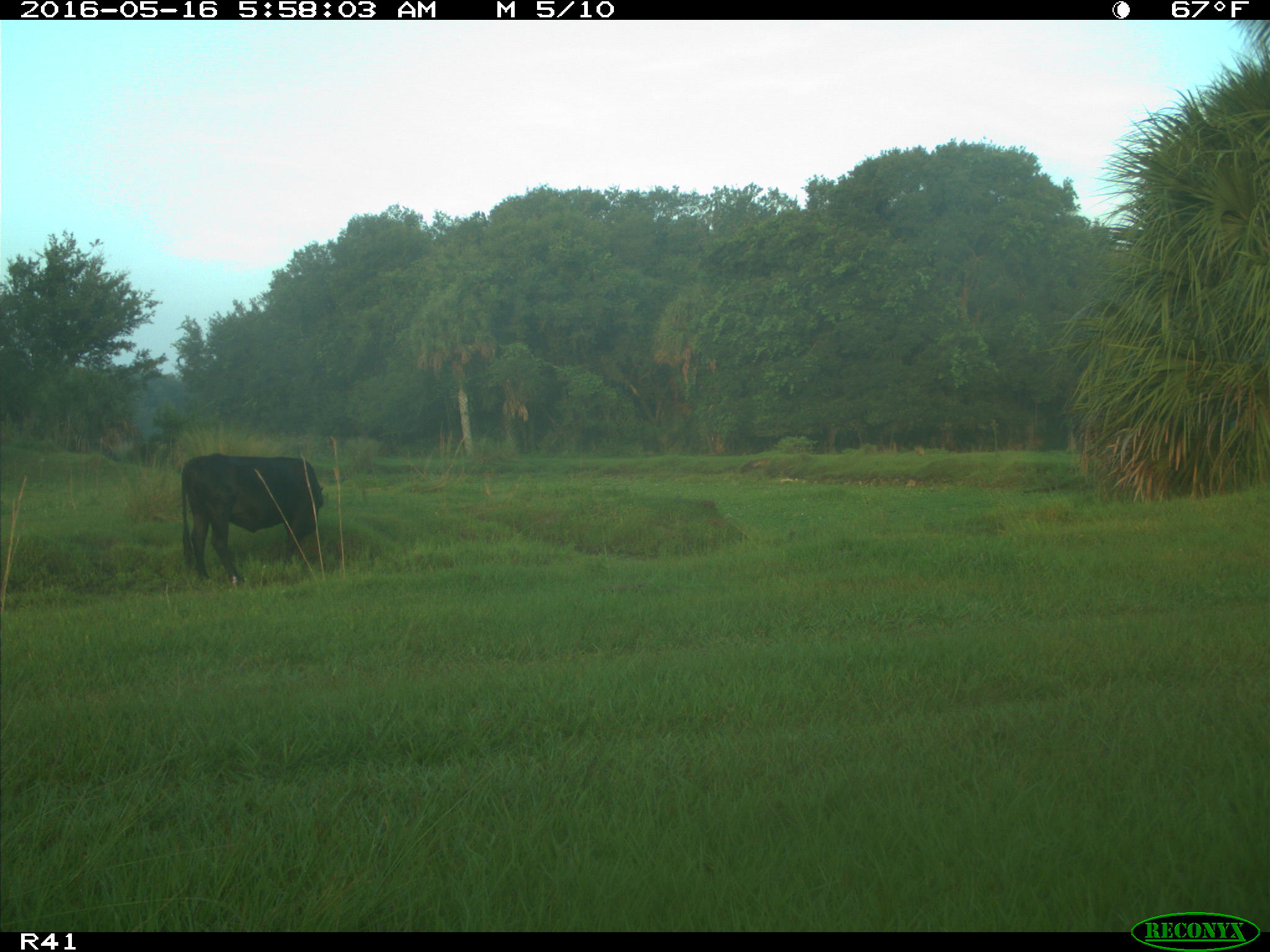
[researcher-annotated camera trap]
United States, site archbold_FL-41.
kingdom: Animalia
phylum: Chordata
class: Mammalia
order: Artiodactyla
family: Bovidae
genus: Bos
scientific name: Bos taurus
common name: domestic cow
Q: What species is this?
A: Bos taurus (domestic cow).